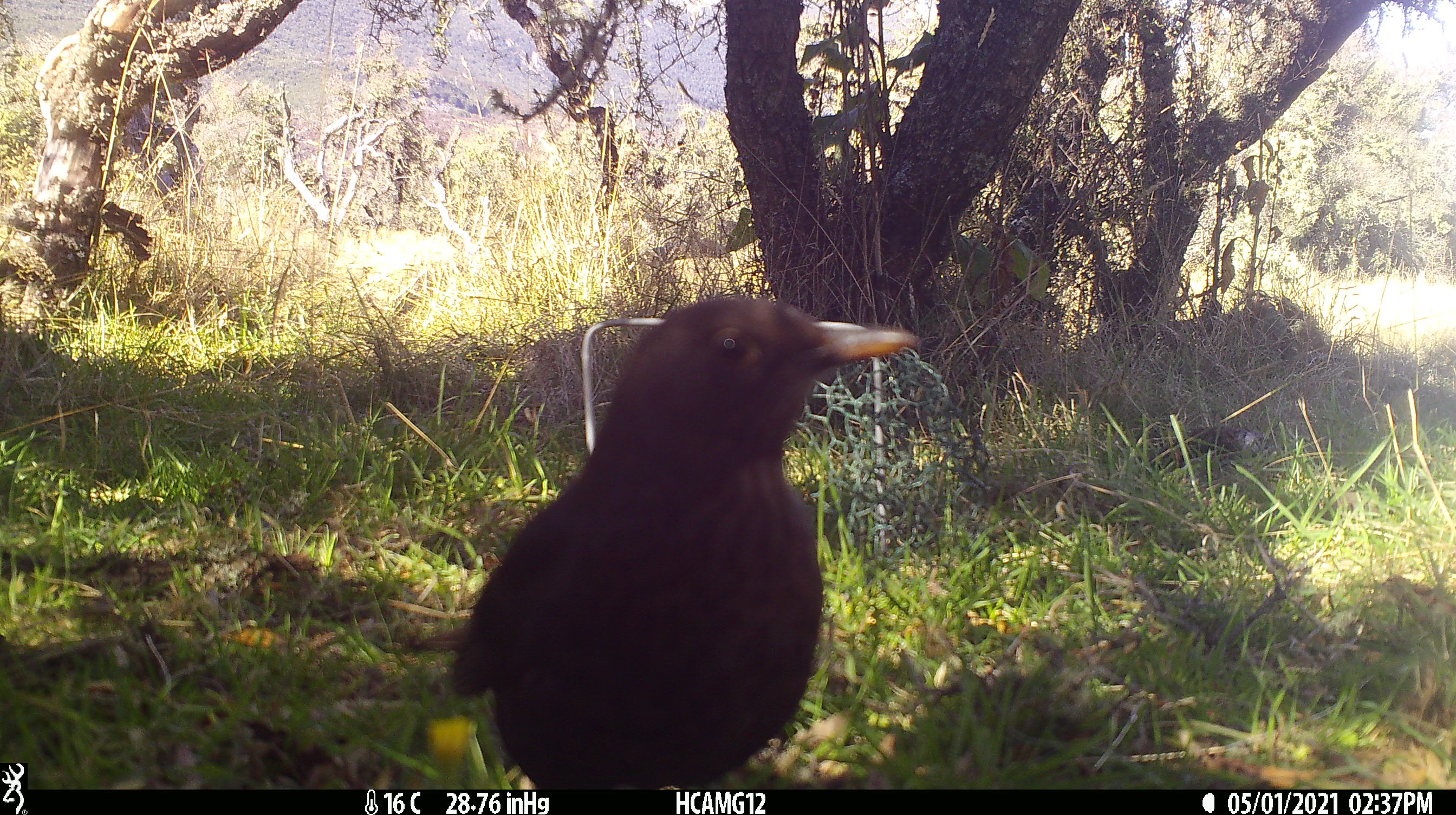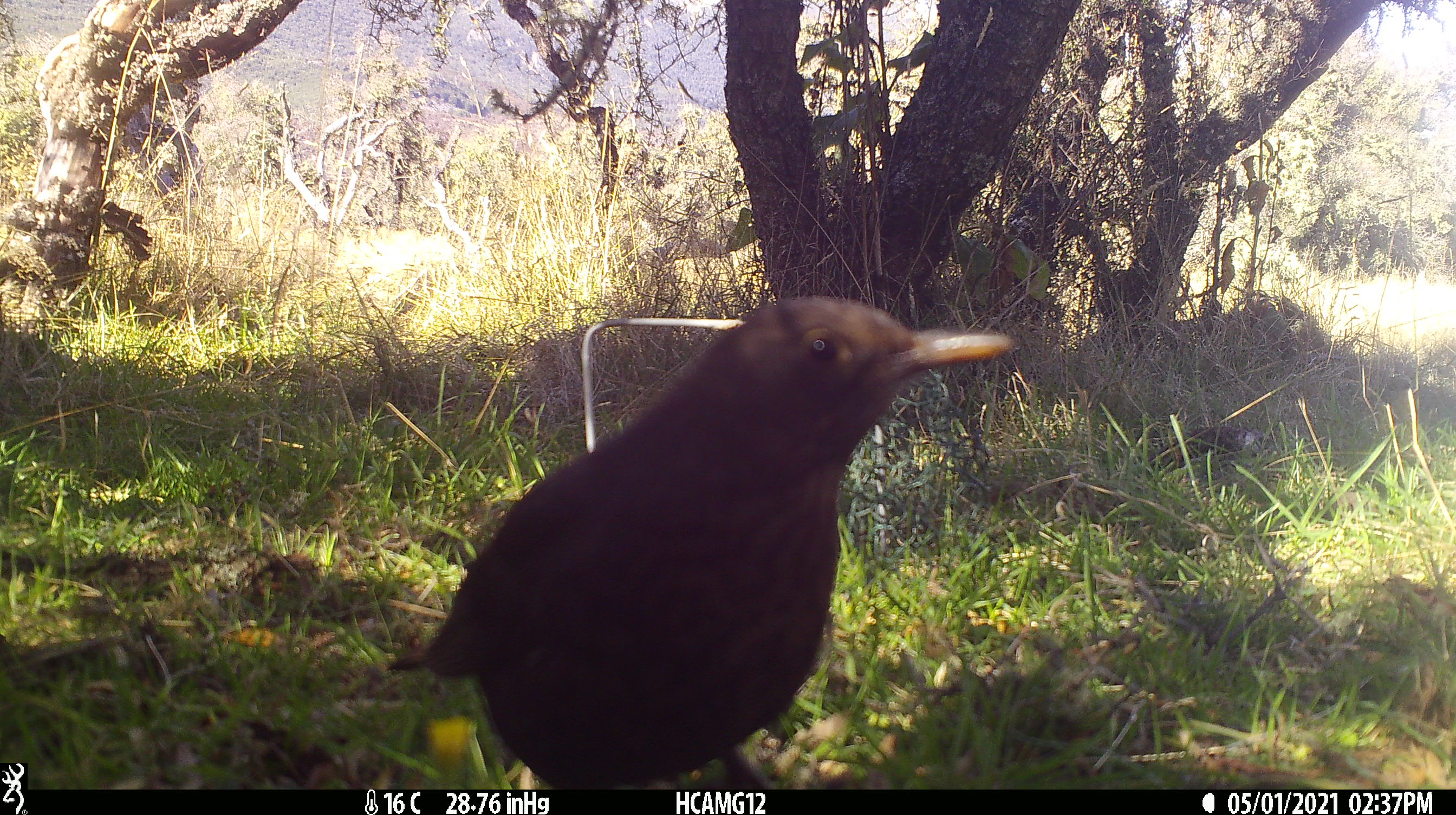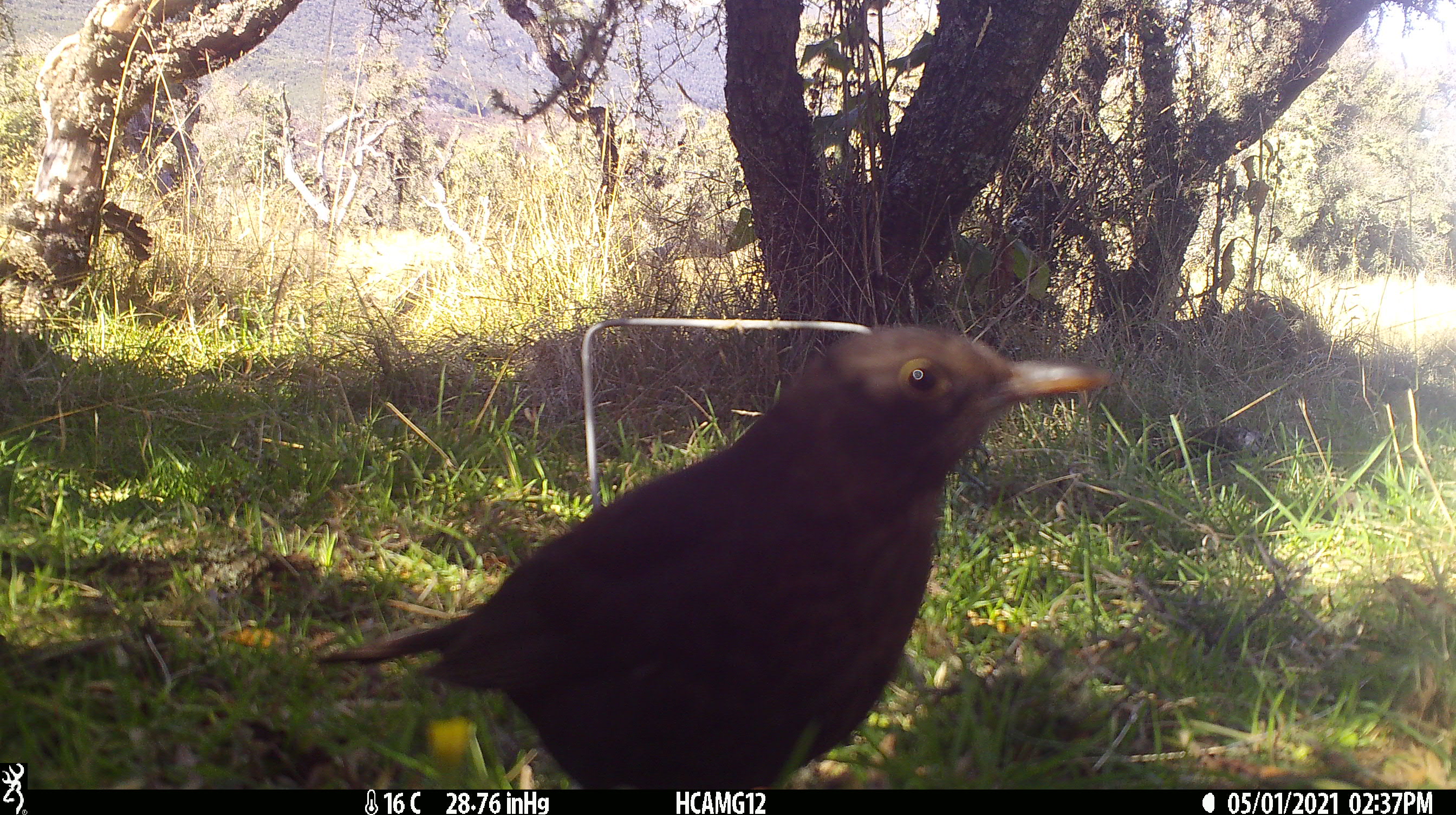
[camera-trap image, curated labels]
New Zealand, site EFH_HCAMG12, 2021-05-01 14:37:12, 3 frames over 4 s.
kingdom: Animalia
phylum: Chordata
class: Aves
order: Passeriformes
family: Turdidae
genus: Turdus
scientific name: Turdus merula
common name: eurasian blackbird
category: blackbird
Blackbird (eurasian blackbird) (Turdus merula).